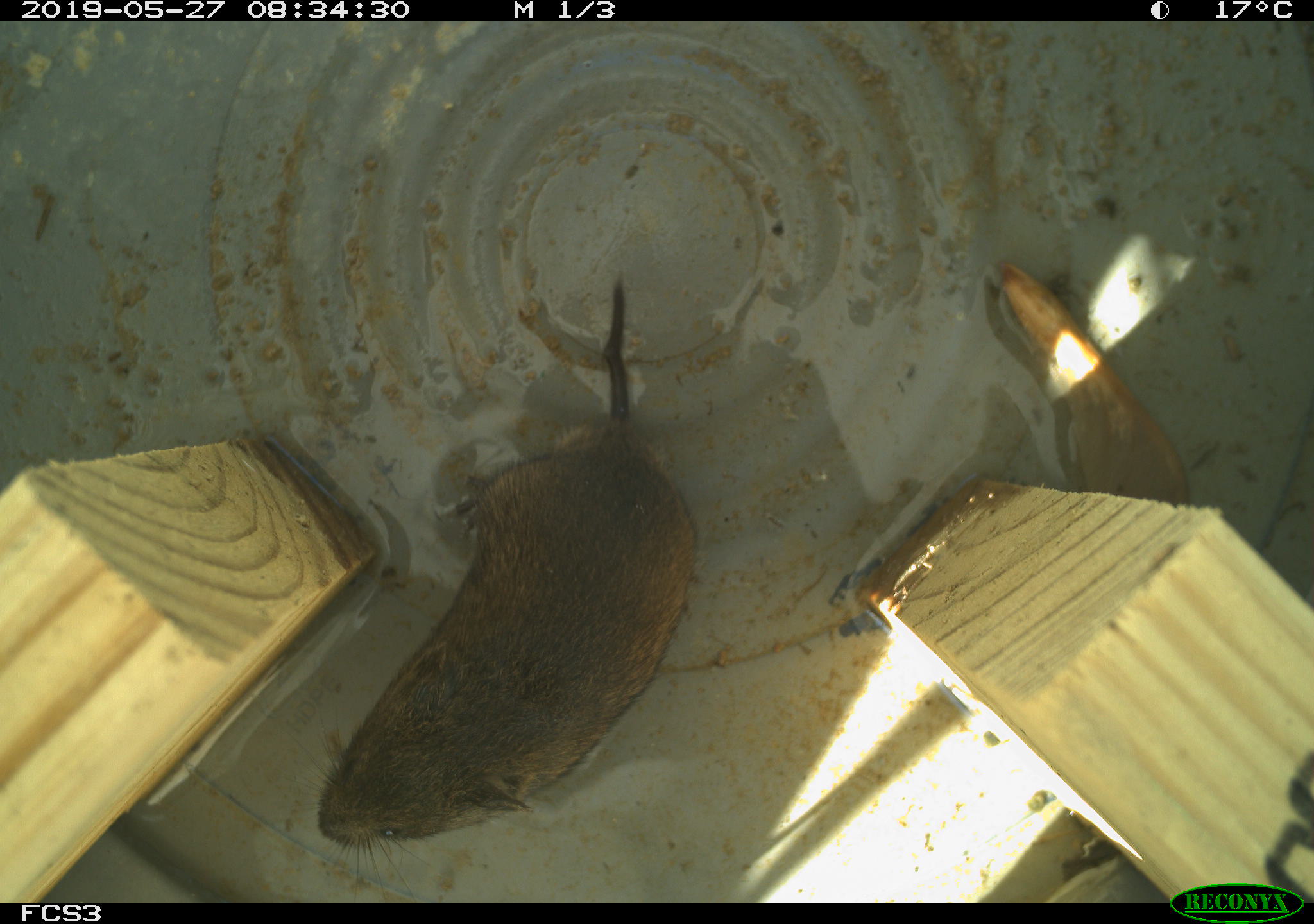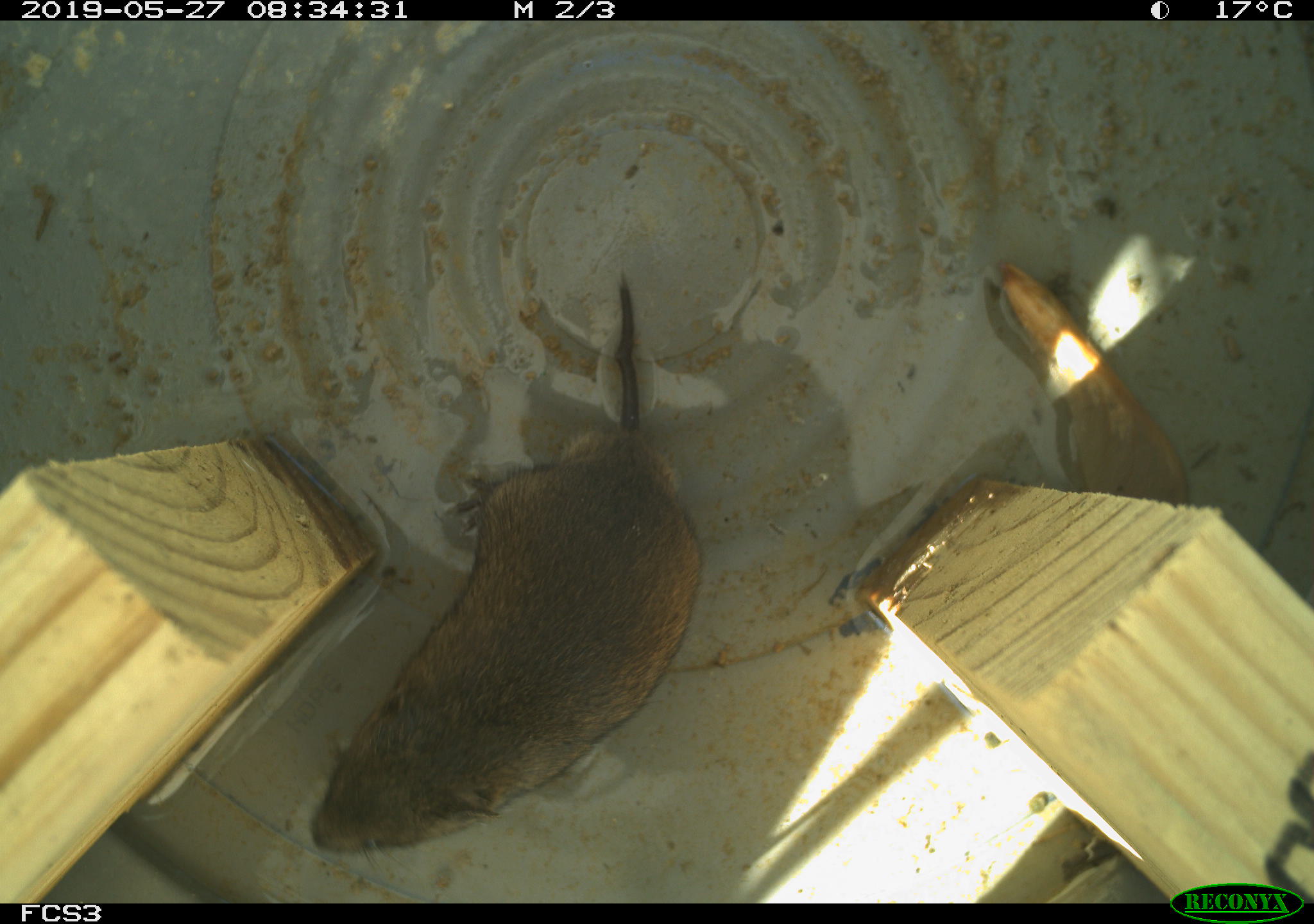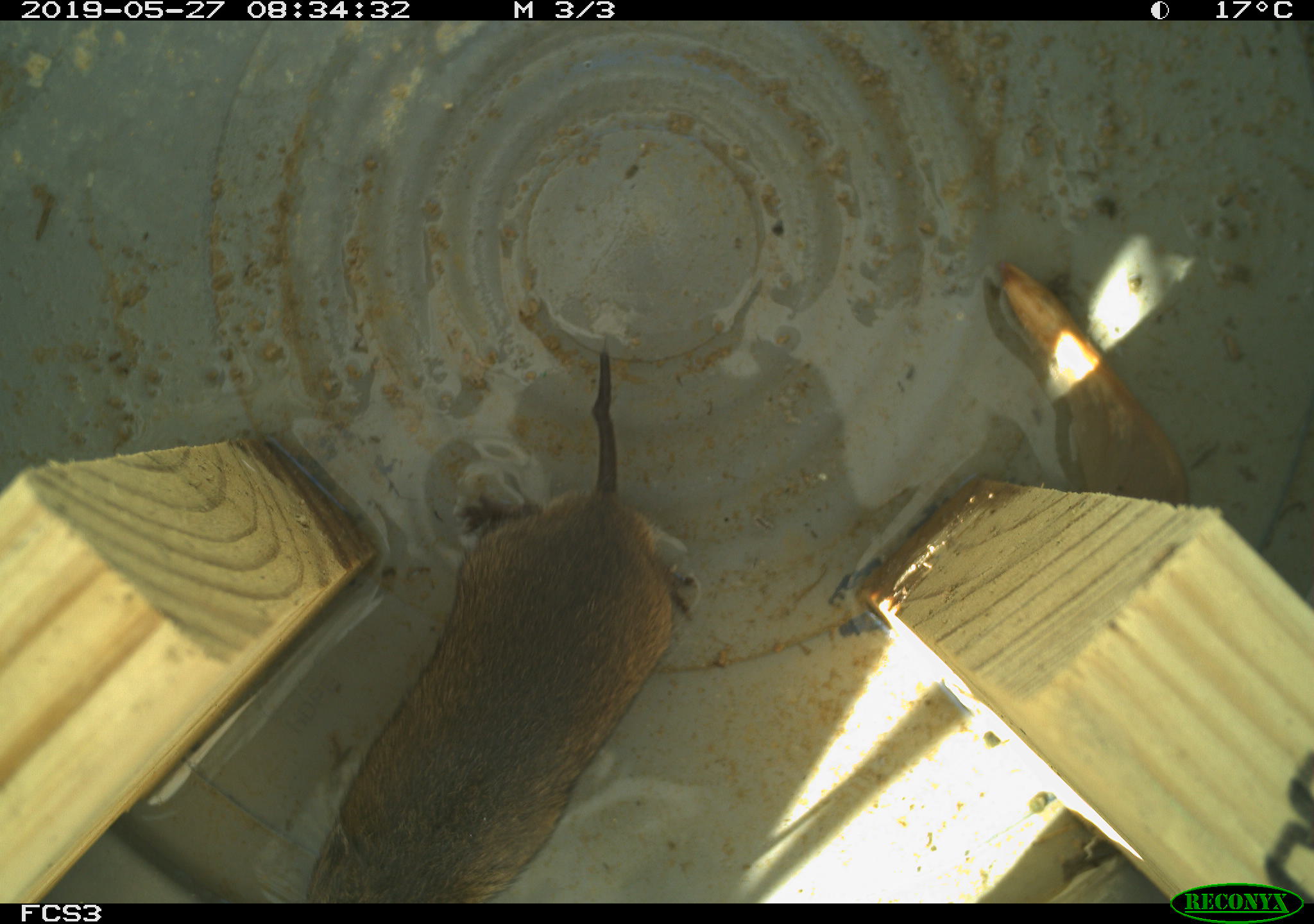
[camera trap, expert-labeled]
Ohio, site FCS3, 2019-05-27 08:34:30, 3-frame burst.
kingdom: Animalia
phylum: Chordata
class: Mammalia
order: Rodentia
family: Cricetidae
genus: Microtus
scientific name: Microtus pennsylvanicus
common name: meadow vole